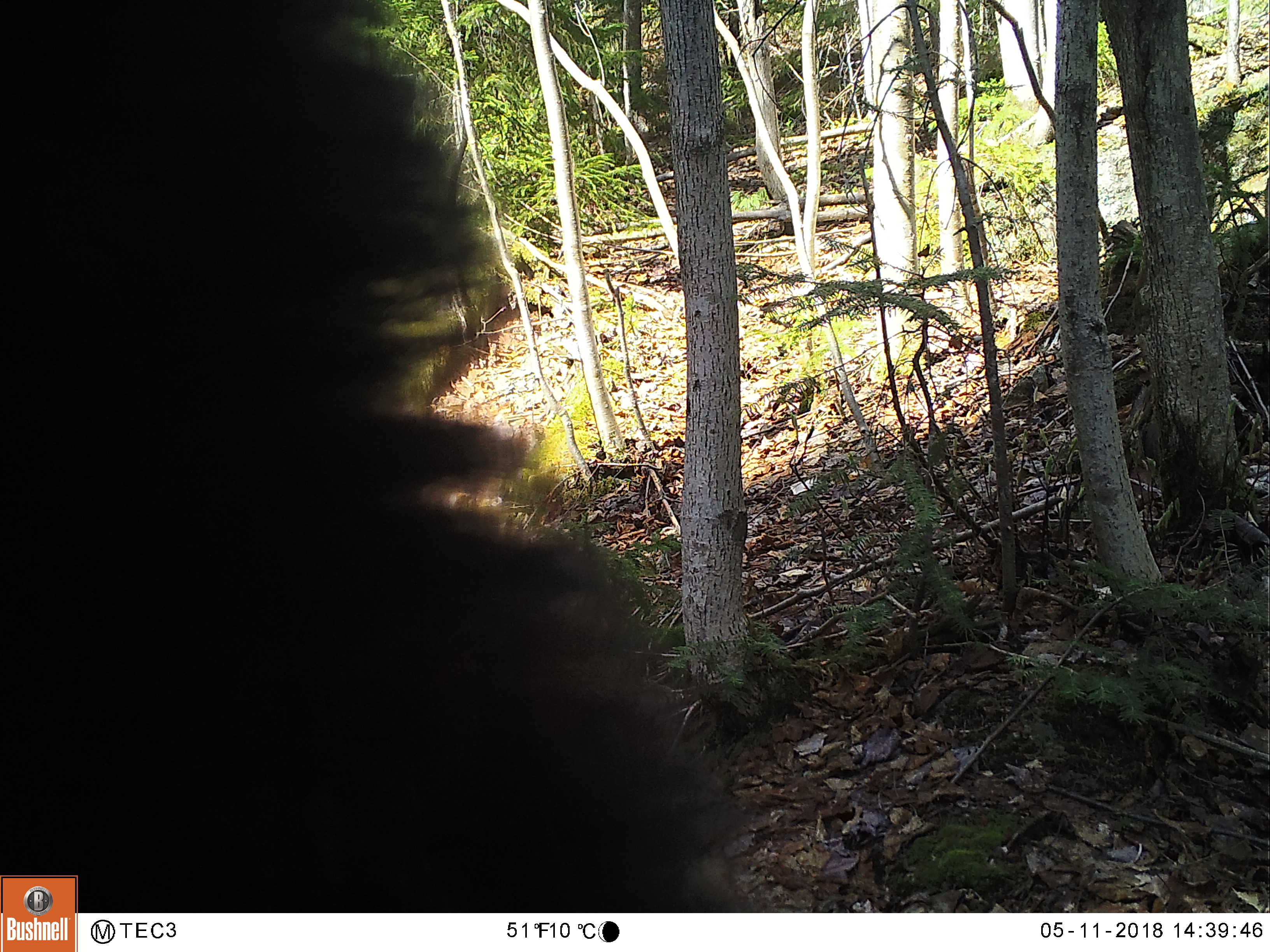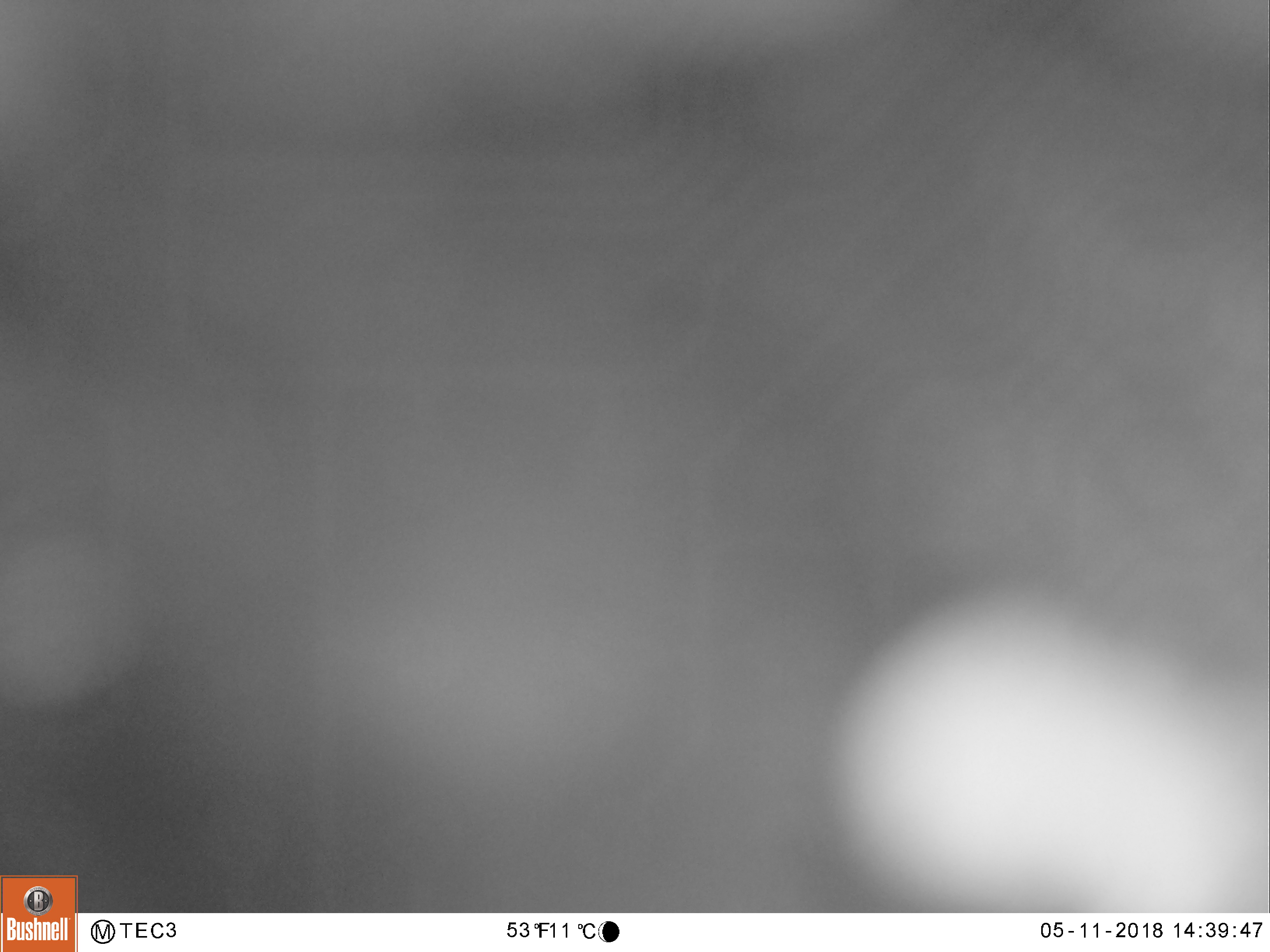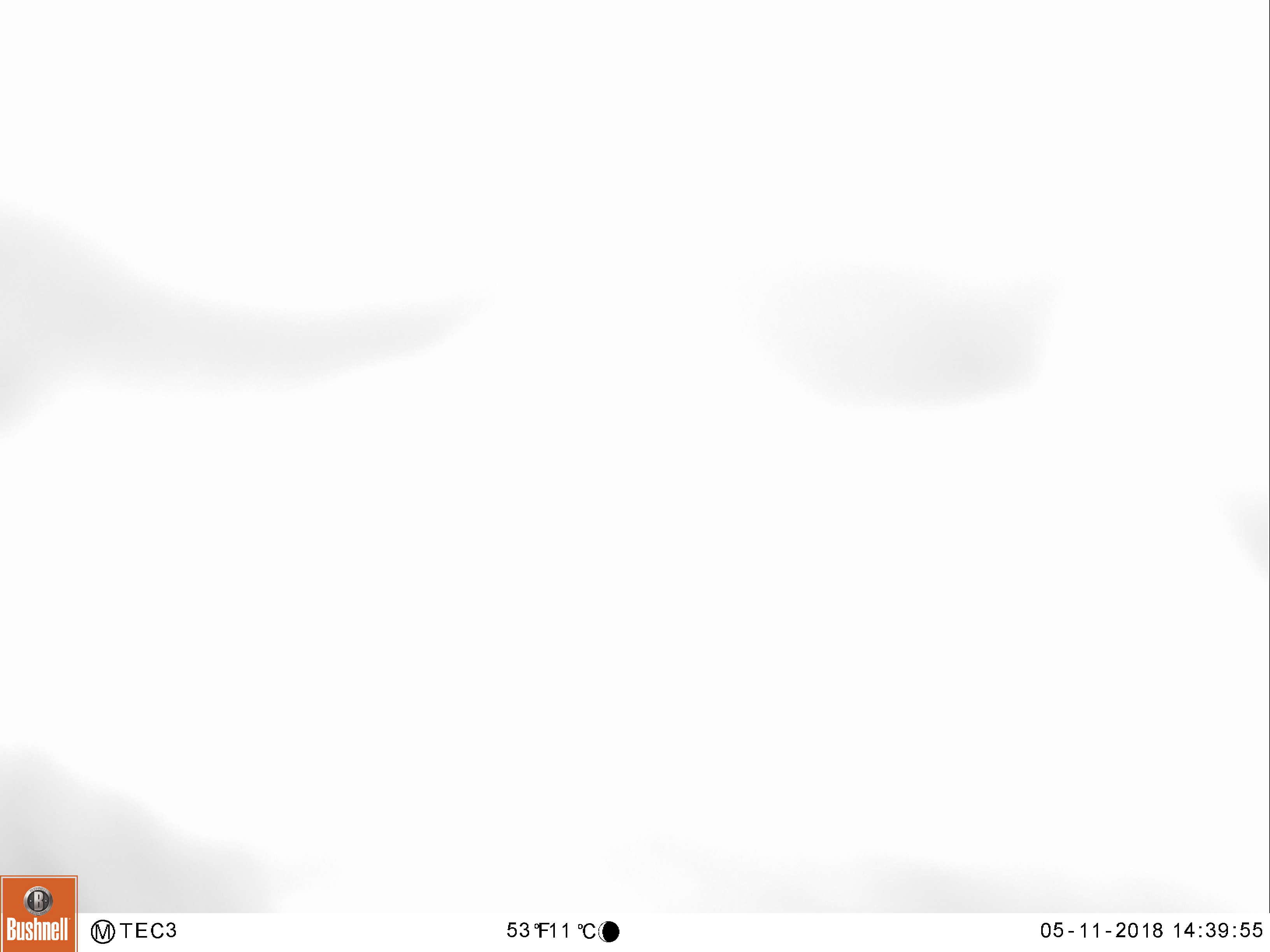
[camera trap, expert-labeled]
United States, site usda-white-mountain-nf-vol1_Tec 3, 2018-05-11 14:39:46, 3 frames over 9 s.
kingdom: Animalia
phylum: Chordata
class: Mammalia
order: Carnivora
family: Ursidae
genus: Ursus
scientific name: Ursus americanus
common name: black bear